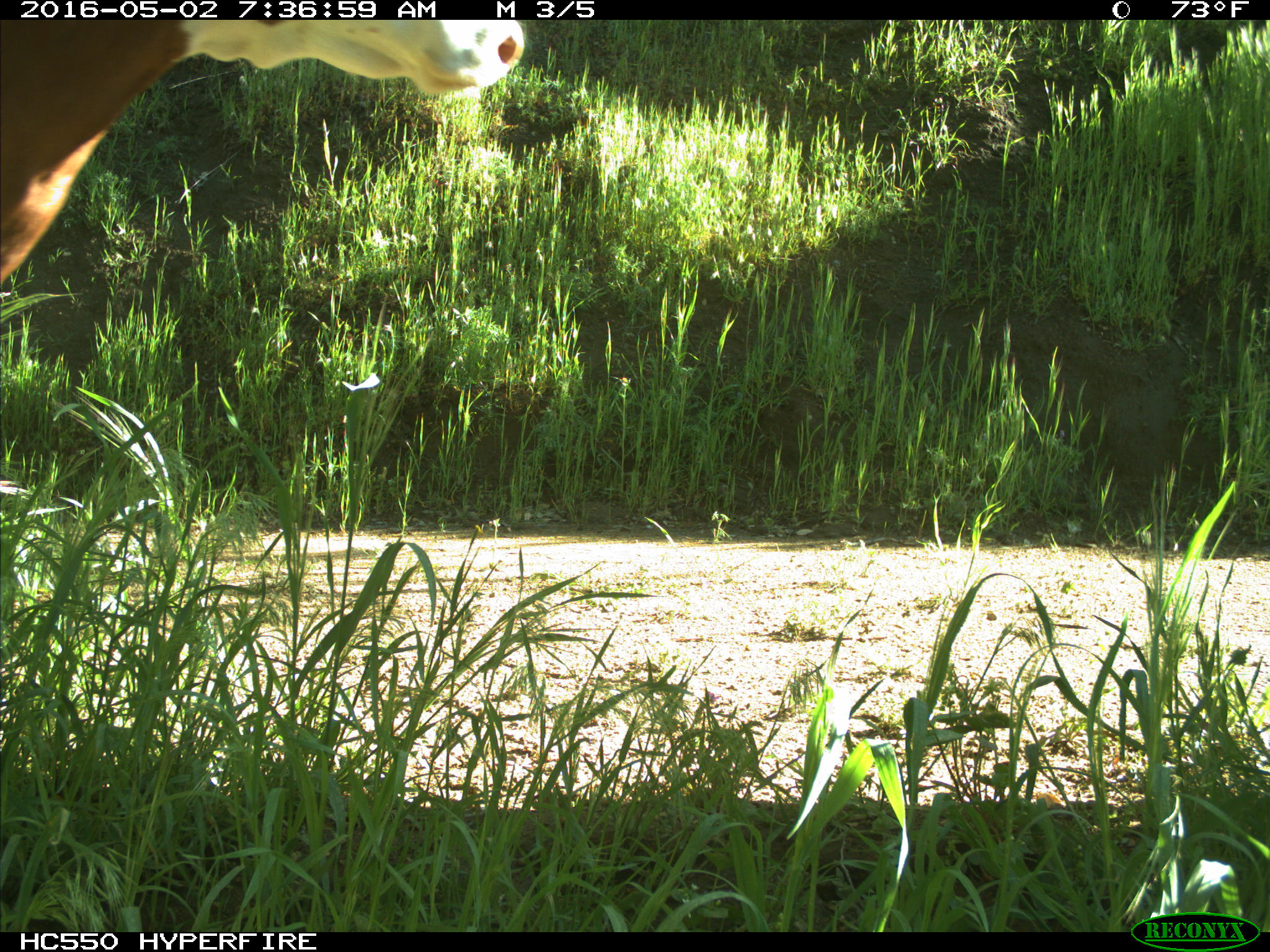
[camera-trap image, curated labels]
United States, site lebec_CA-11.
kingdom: Animalia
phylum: Chordata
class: Mammalia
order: Artiodactyla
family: Bovidae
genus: Bos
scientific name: Bos taurus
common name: domestic cow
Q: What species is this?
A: Bos taurus (domestic cow).